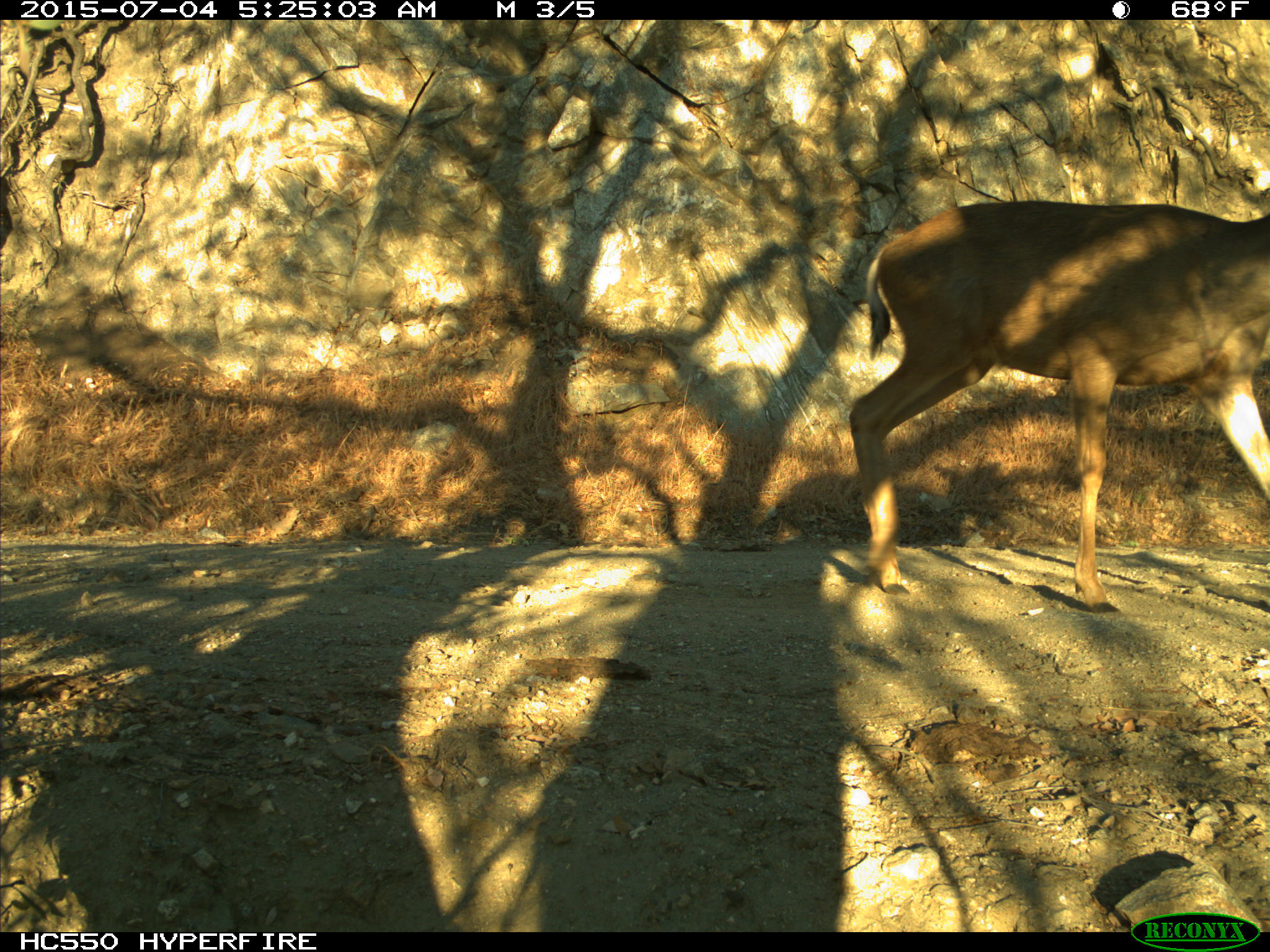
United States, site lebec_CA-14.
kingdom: Animalia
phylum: Chordata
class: Mammalia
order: Artiodactyla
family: Cervidae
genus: Odocoileus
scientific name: Odocoileus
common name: deer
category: unidentified deer